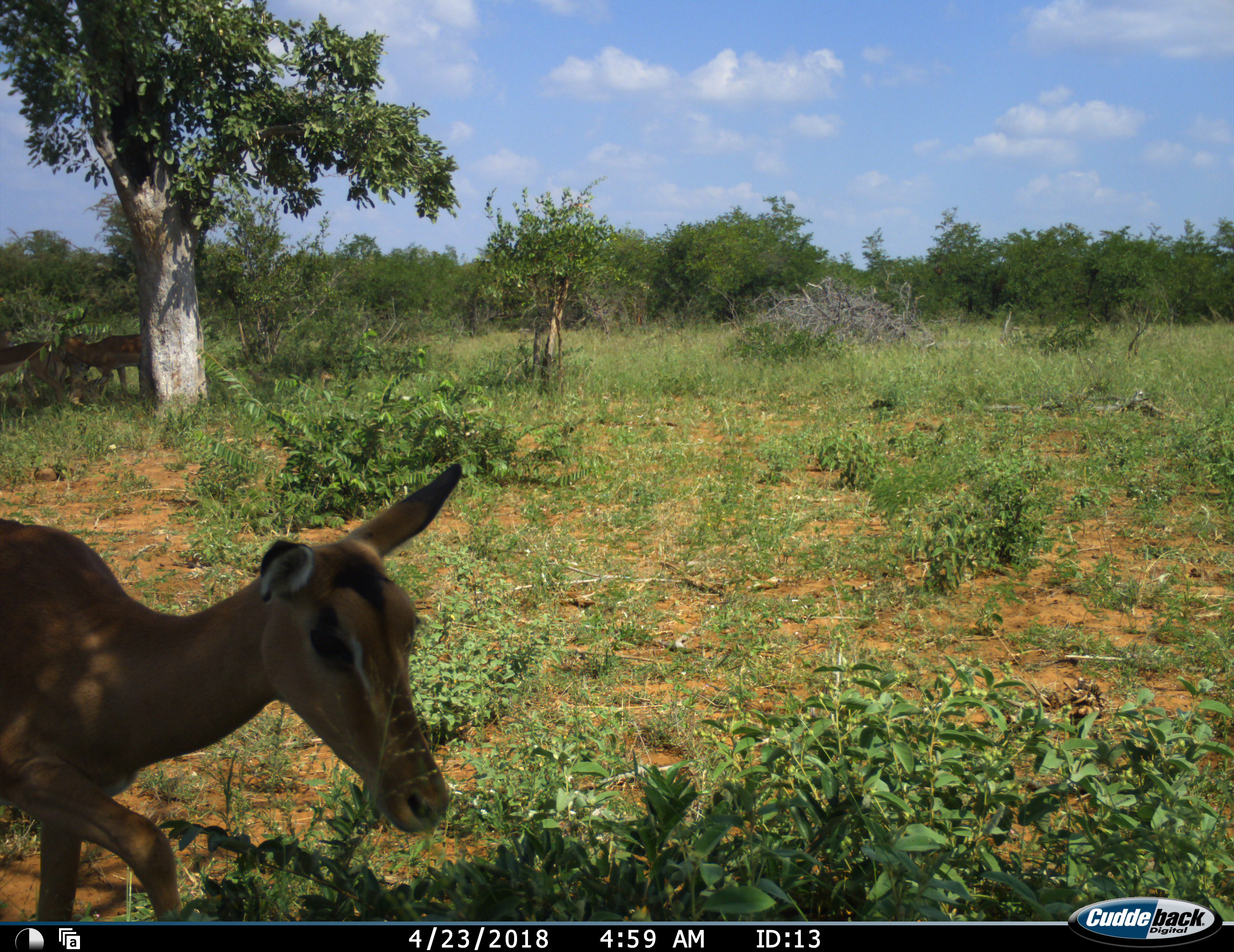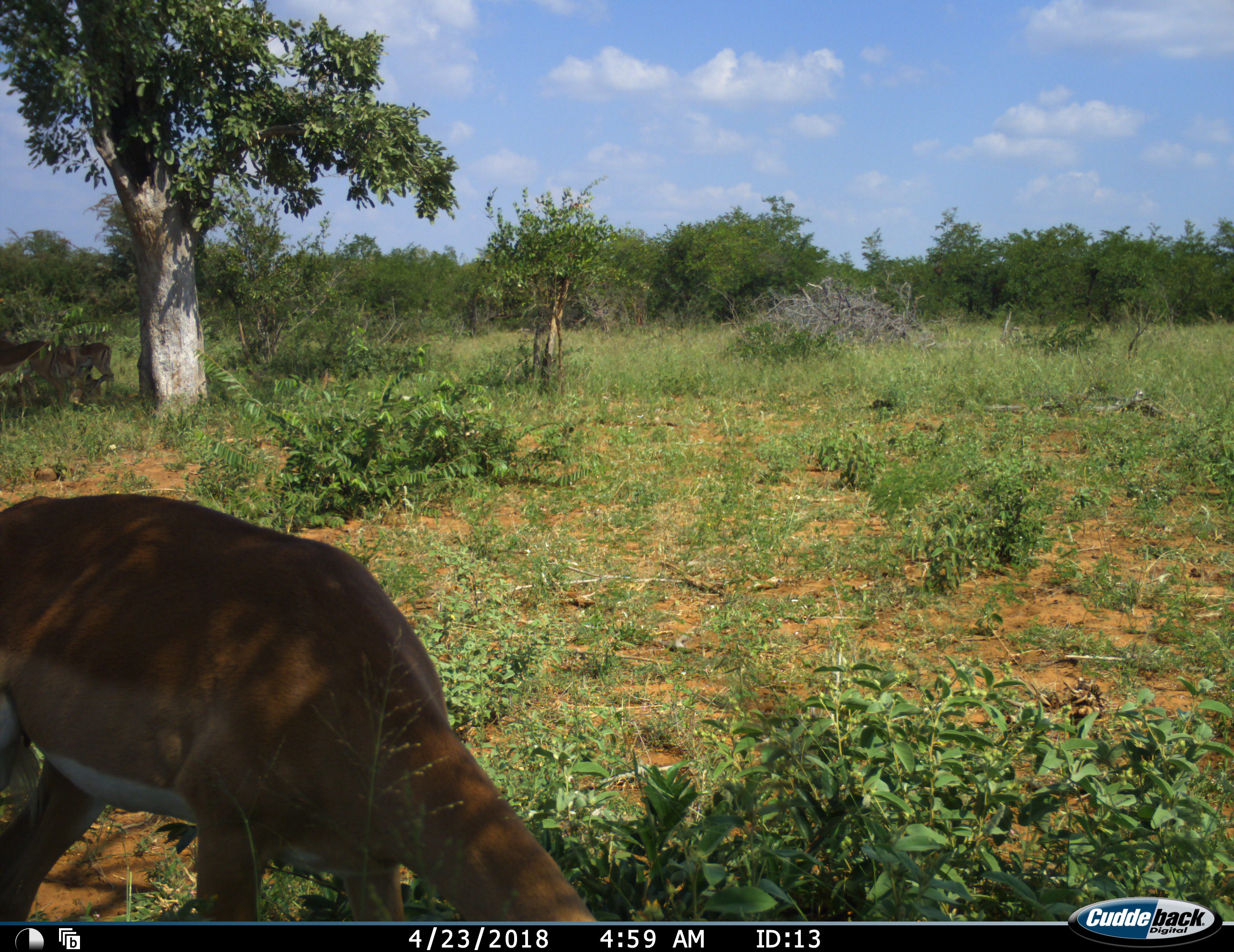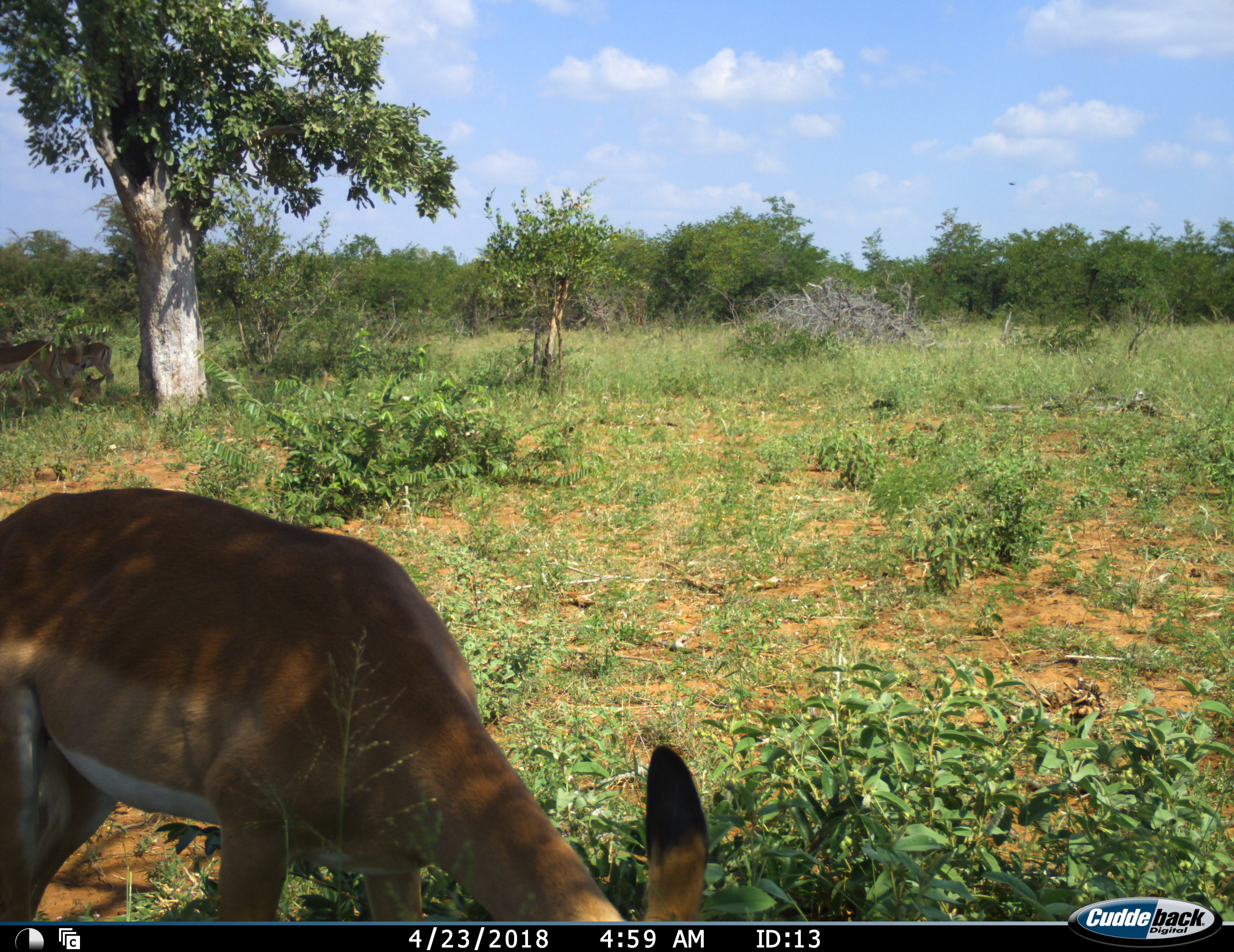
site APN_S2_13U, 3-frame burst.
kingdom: Animalia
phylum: Chordata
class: Mammalia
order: Artiodactyla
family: Bovidae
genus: Aepyceros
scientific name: Aepyceros melampus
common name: impala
Impala (Aepyceros melampus), count 1. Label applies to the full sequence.